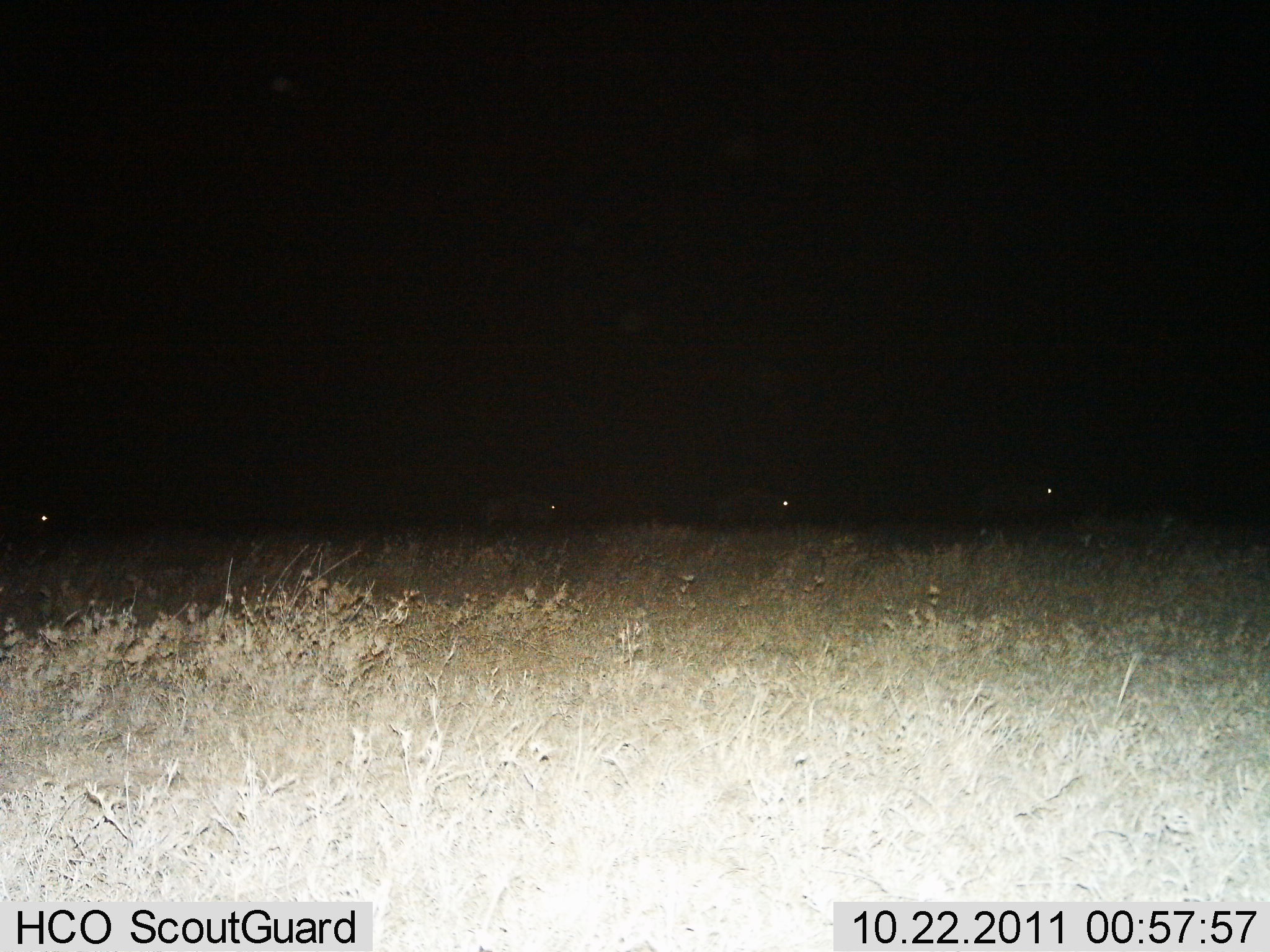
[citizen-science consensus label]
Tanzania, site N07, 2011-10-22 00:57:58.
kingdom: Animalia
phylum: Chordata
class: Mammalia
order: Artiodactyla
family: Bovidae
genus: Connochaetes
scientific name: Connochaetes taurinus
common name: blue wildebeest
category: wildebeest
Wildebeest (blue wildebeest) (Connochaetes taurinus), count 4. Behavior (volunteer vote fractions): standing 10%, resting 0%, moving 80%, interacting 0%. Young present (vote fraction): 0%. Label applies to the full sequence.